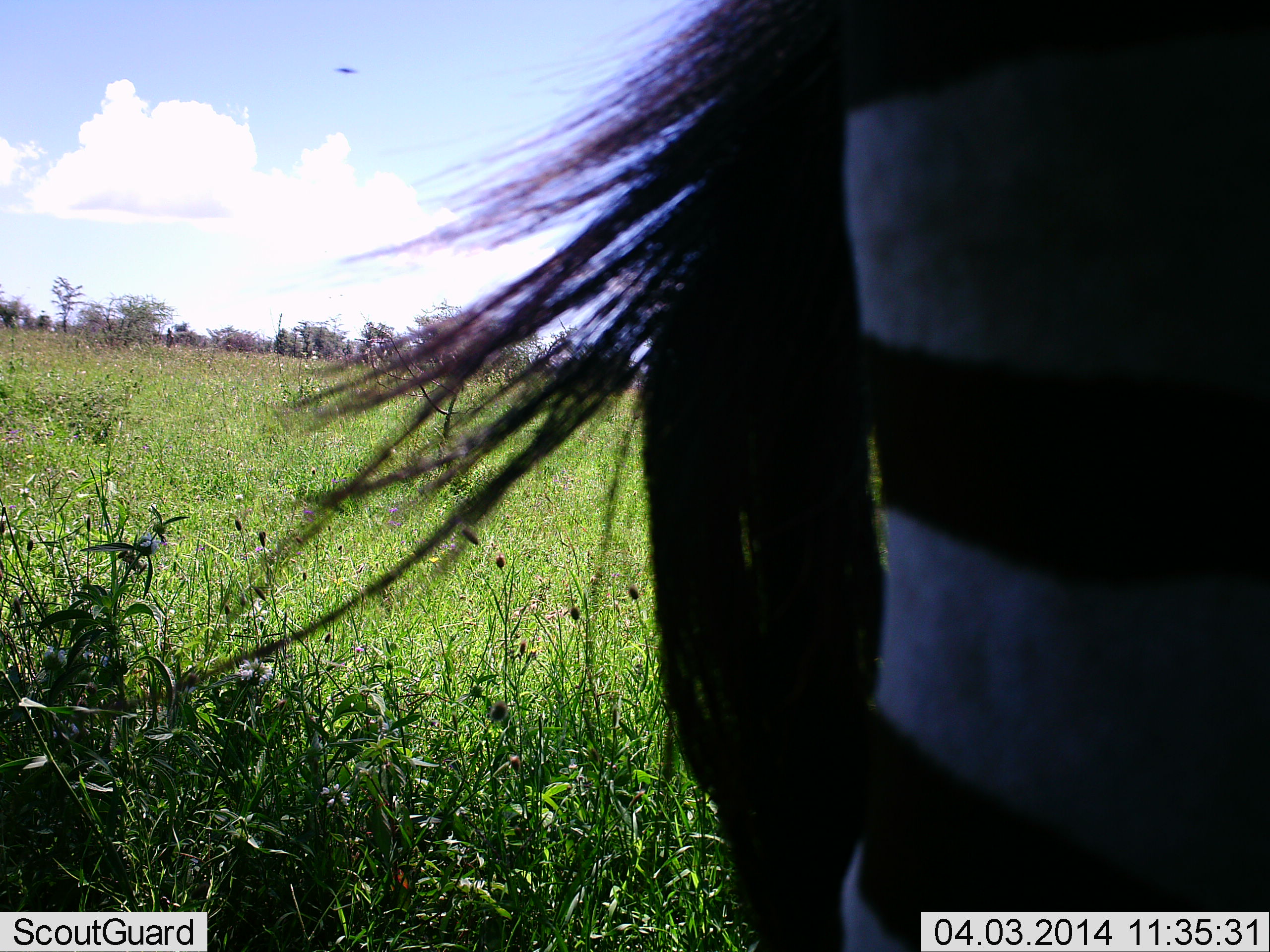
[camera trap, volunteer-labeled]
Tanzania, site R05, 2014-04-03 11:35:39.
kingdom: Animalia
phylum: Chordata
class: Mammalia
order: Perissodactyla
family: Equidae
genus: Equus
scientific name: Equus quagga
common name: plains zebra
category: zebra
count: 1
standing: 90%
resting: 10%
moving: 0%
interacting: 0%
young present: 0%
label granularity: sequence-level